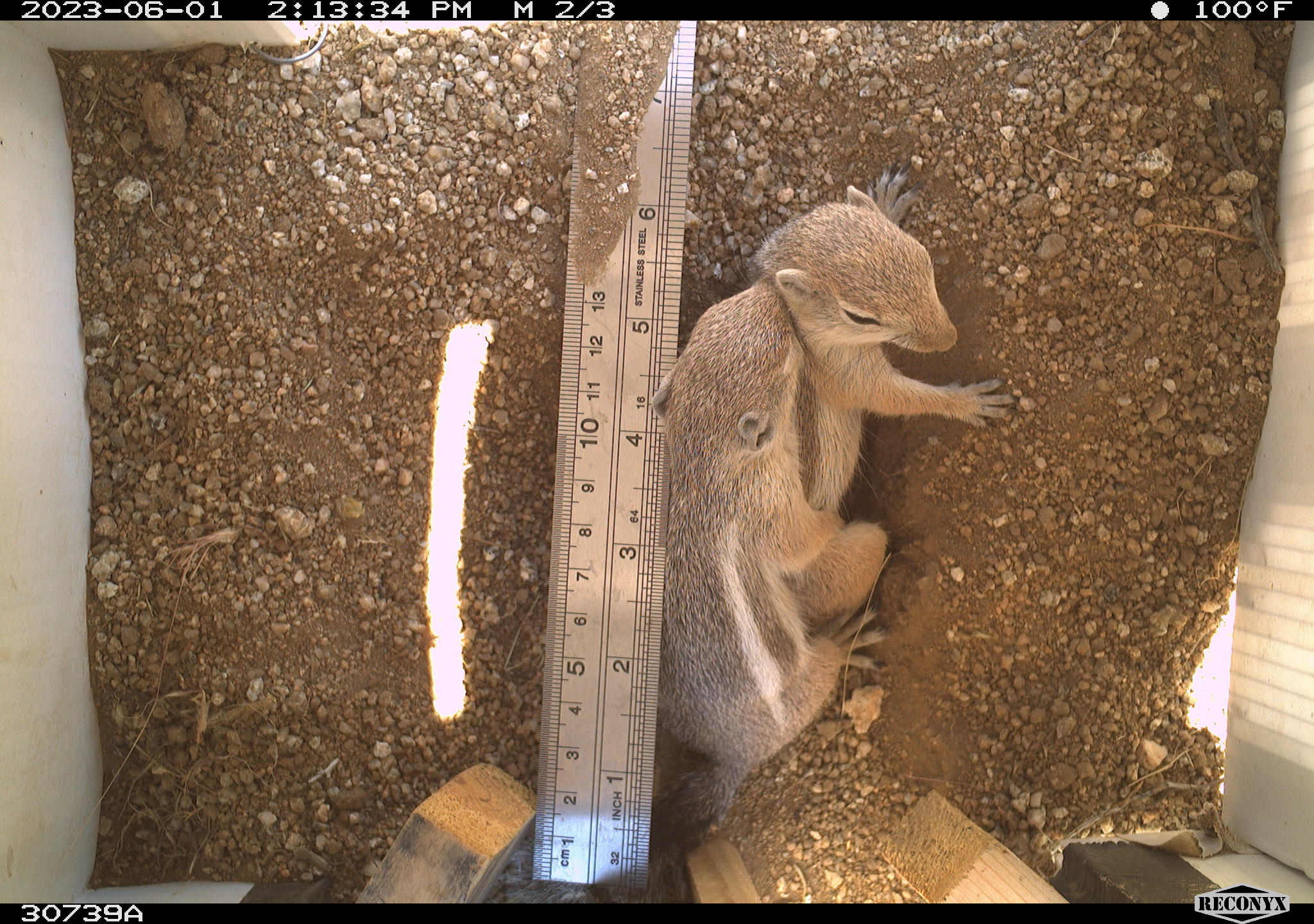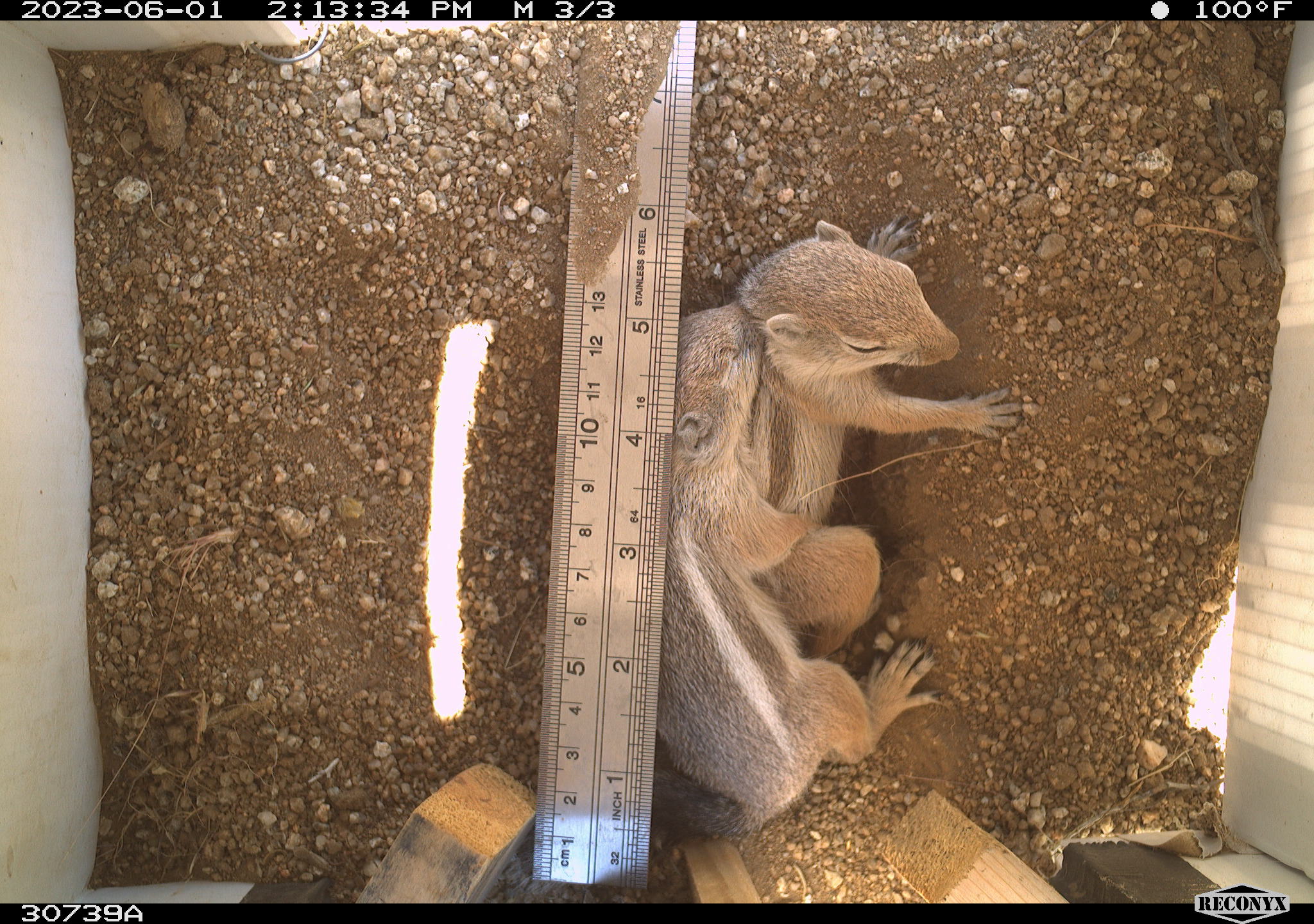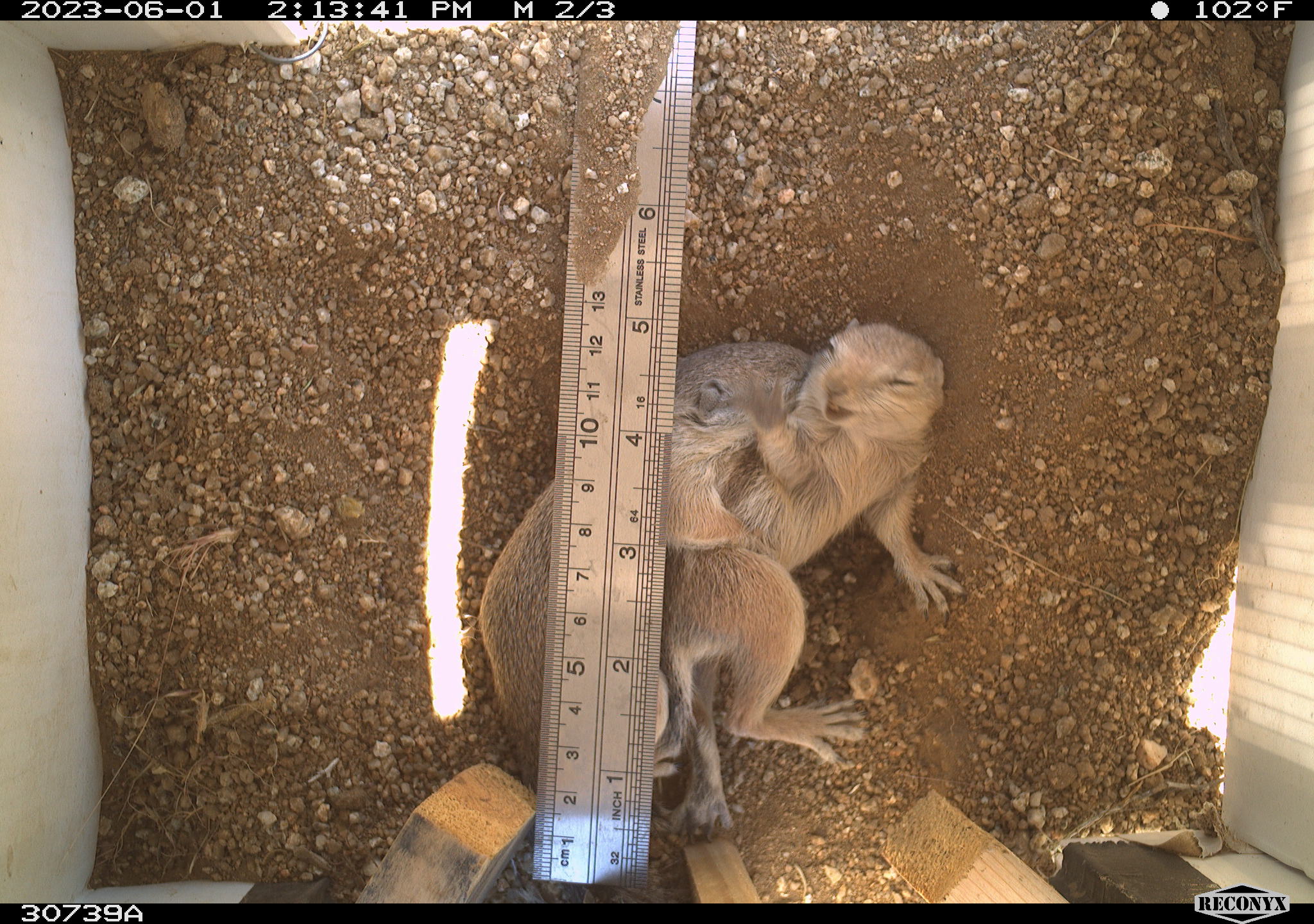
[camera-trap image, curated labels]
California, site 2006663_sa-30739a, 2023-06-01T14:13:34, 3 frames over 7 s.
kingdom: Animalia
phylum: Chordata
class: Mammalia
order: Rodentia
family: Sciuridae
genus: Ammospermophilus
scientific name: Ammospermophilus leucurus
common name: white-tailed antelope squirrel